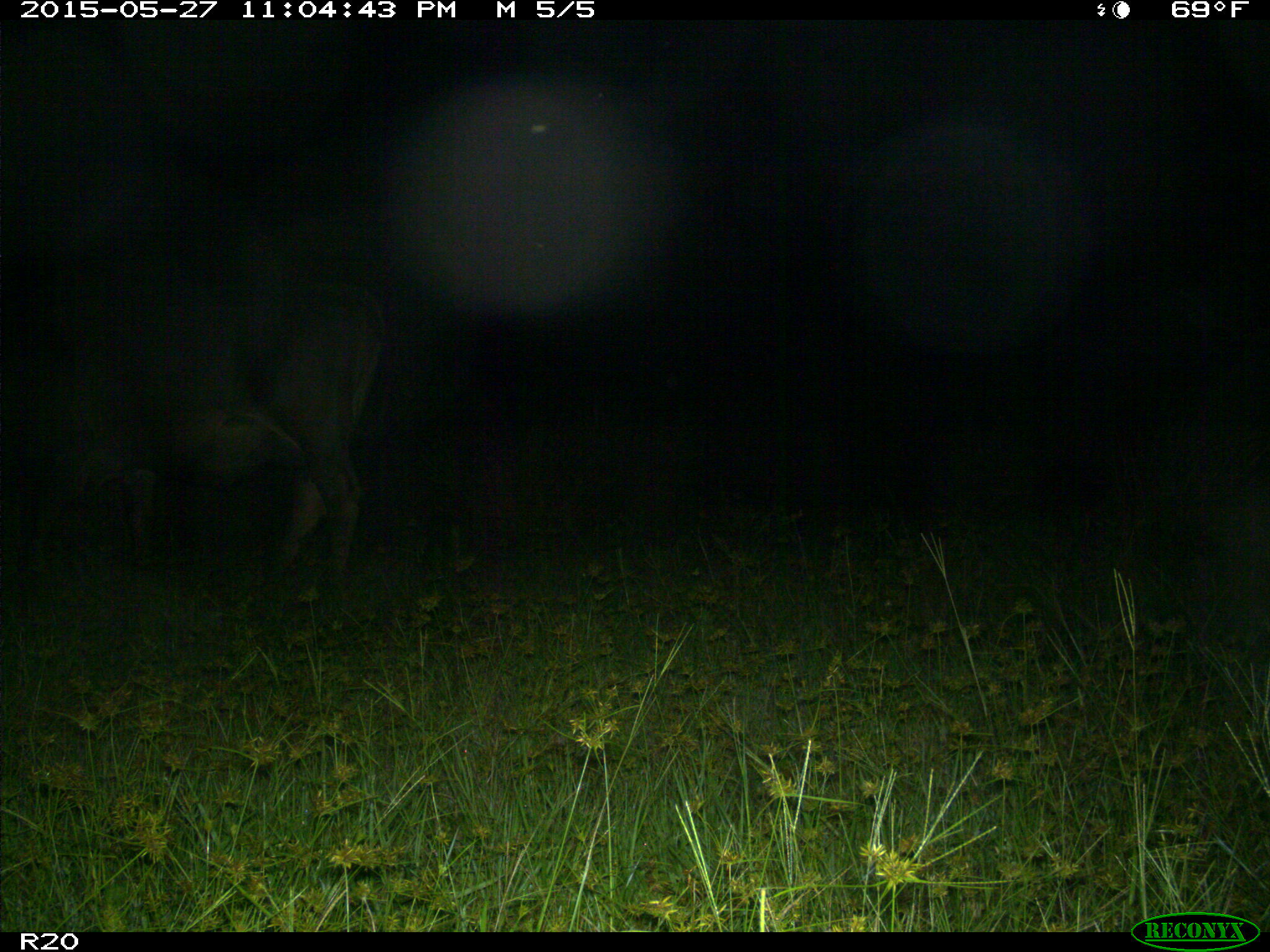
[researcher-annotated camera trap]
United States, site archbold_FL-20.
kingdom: Animalia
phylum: Chordata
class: Mammalia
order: Artiodactyla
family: Bovidae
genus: Bos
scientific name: Bos taurus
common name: domestic cow